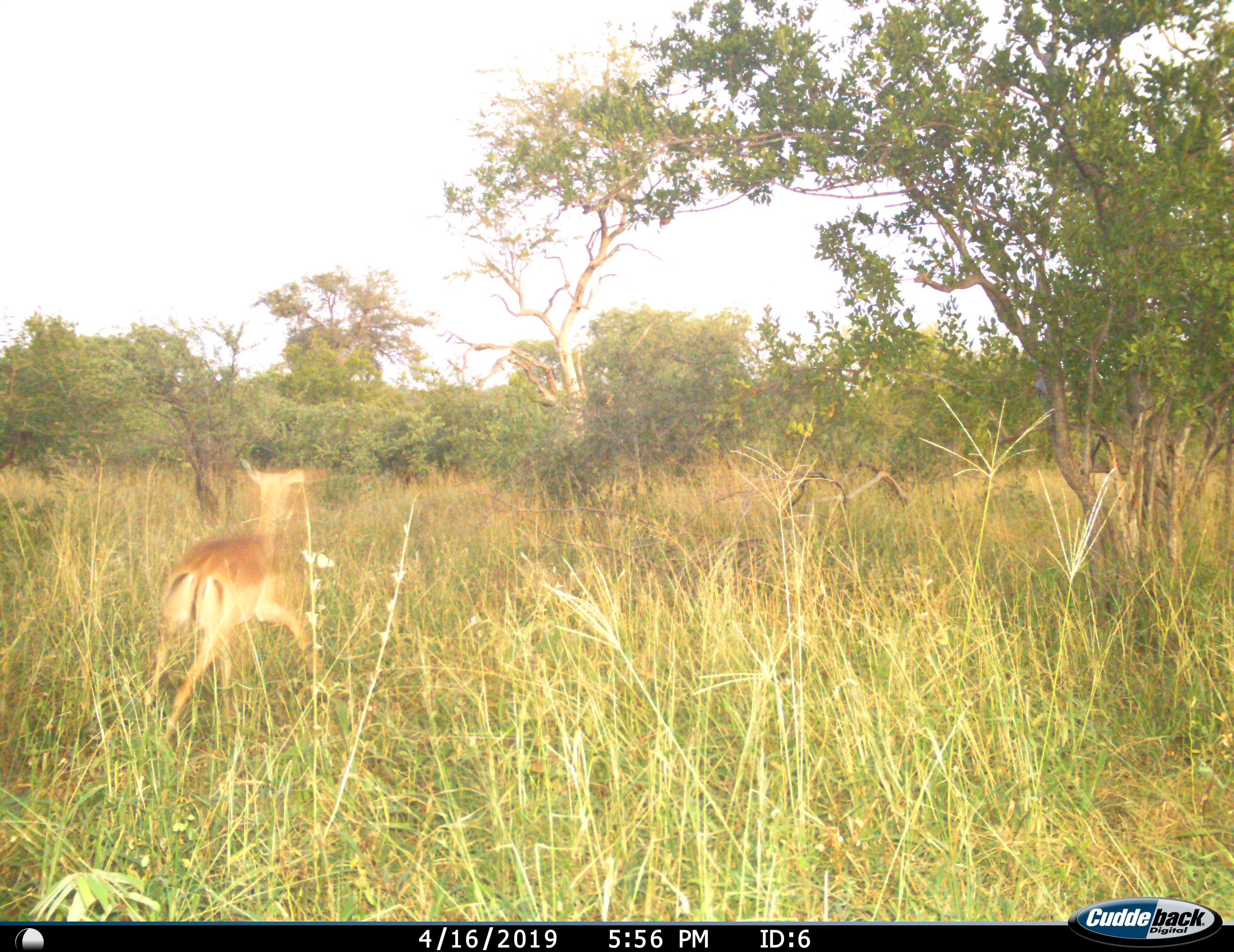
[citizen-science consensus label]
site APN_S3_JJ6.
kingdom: Animalia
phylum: Chordata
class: Mammalia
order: Artiodactyla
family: Bovidae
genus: Aepyceros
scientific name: Aepyceros melampus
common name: impala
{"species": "impala (Aepyceros melampus)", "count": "1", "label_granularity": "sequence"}